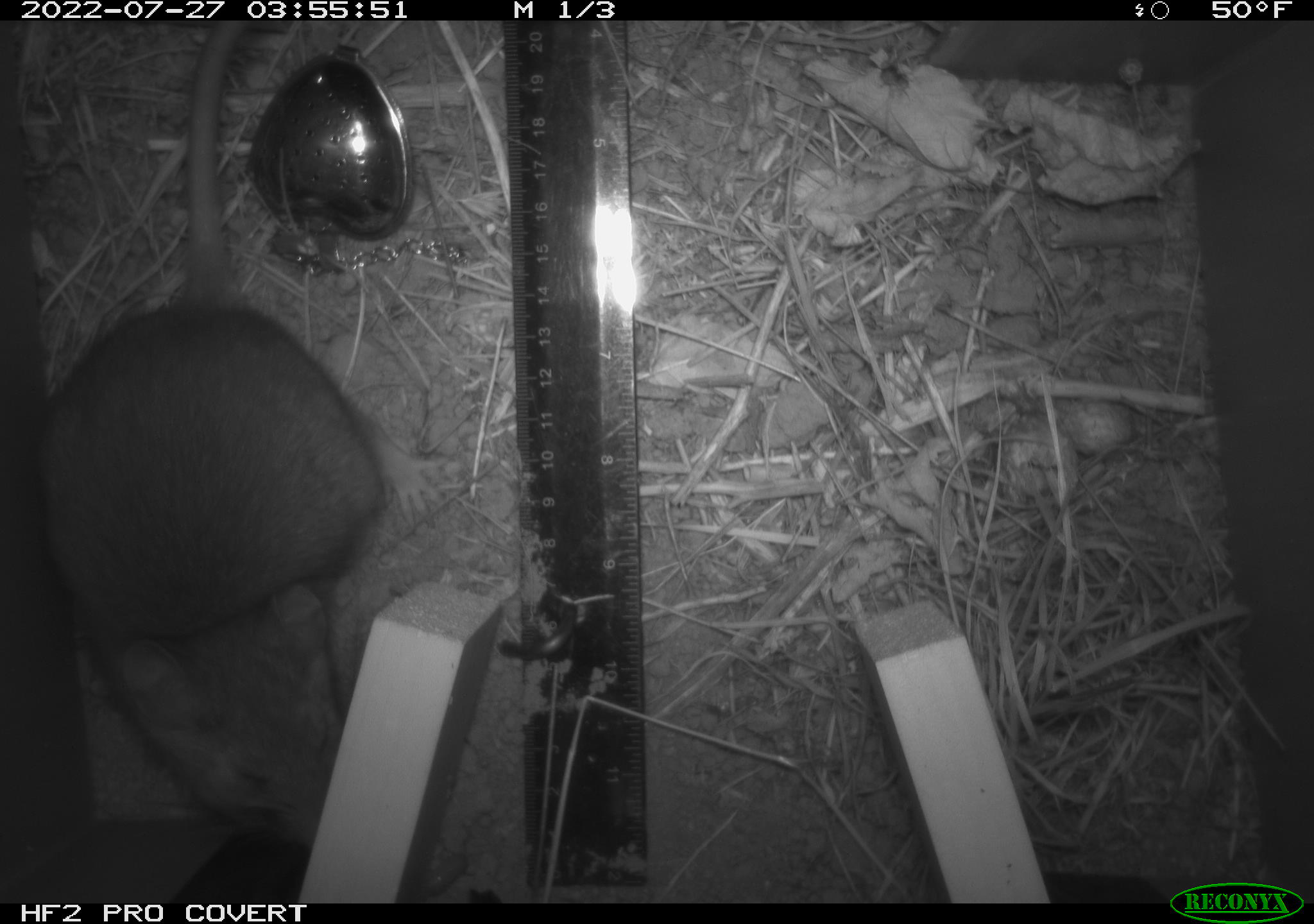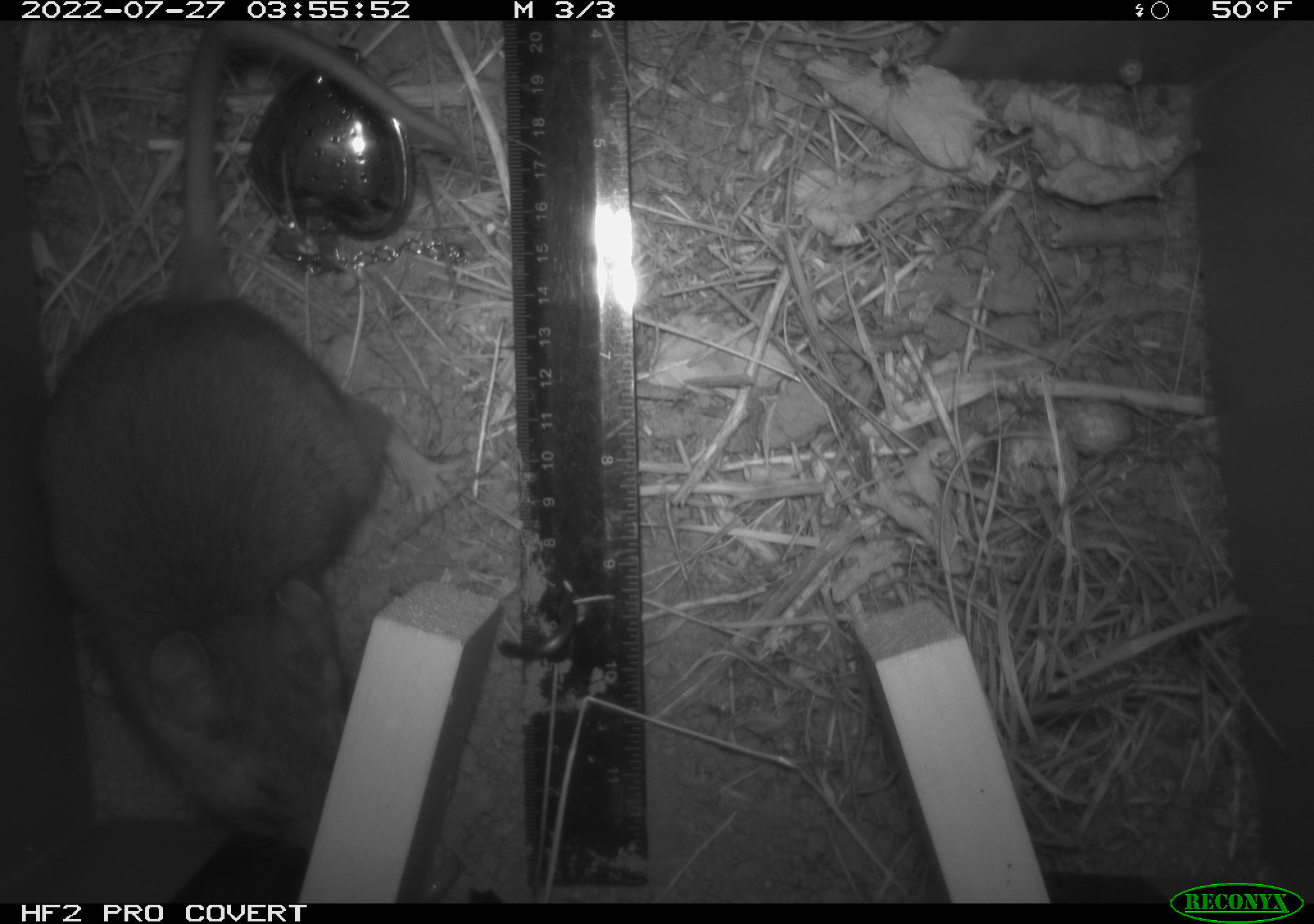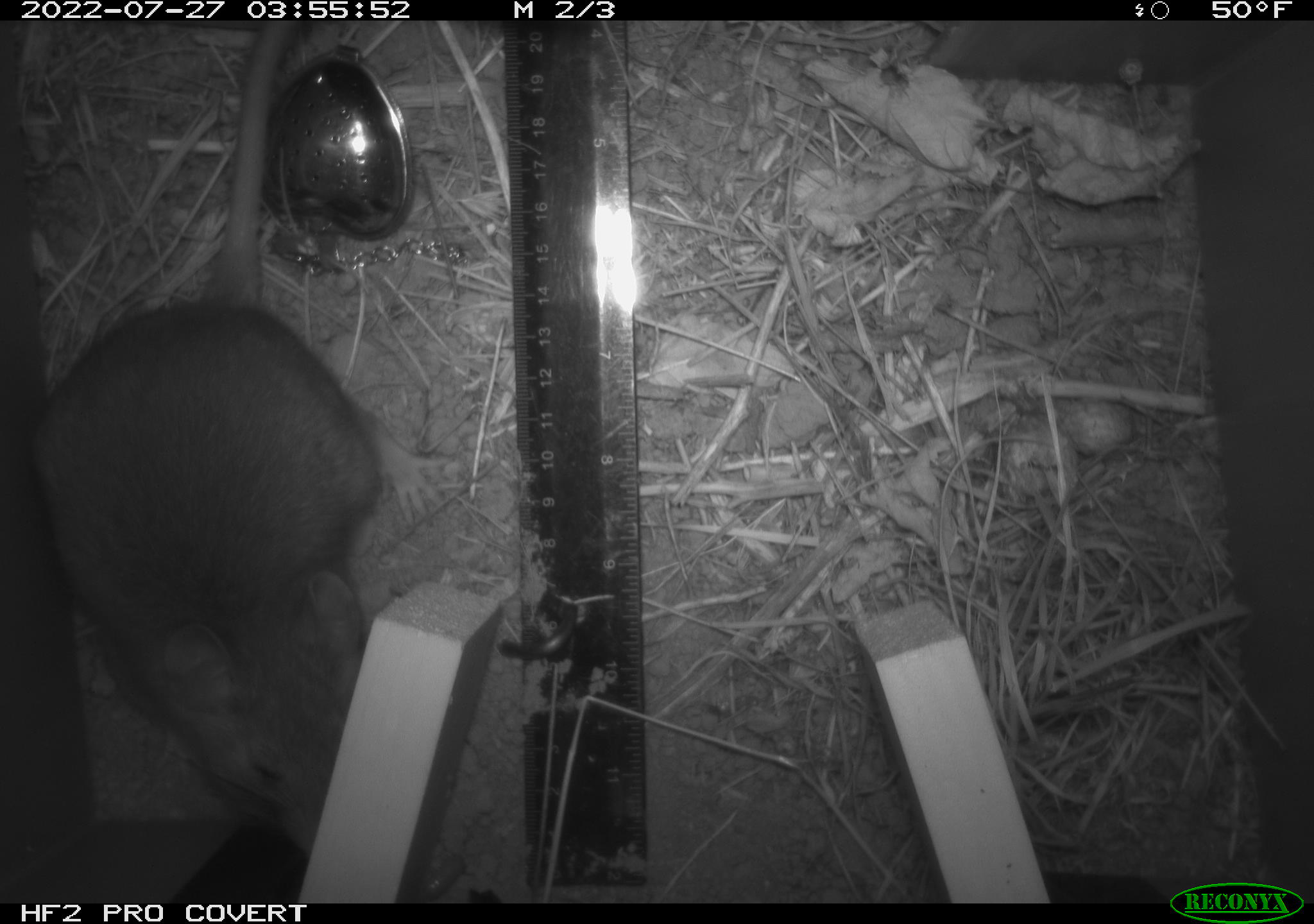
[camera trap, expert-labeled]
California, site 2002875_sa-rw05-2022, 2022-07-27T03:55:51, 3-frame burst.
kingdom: Animalia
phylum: Chordata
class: Mammalia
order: Rodentia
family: Cricetidae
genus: Neotoma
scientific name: Neotoma fuscipes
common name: dusky-footed woodrat